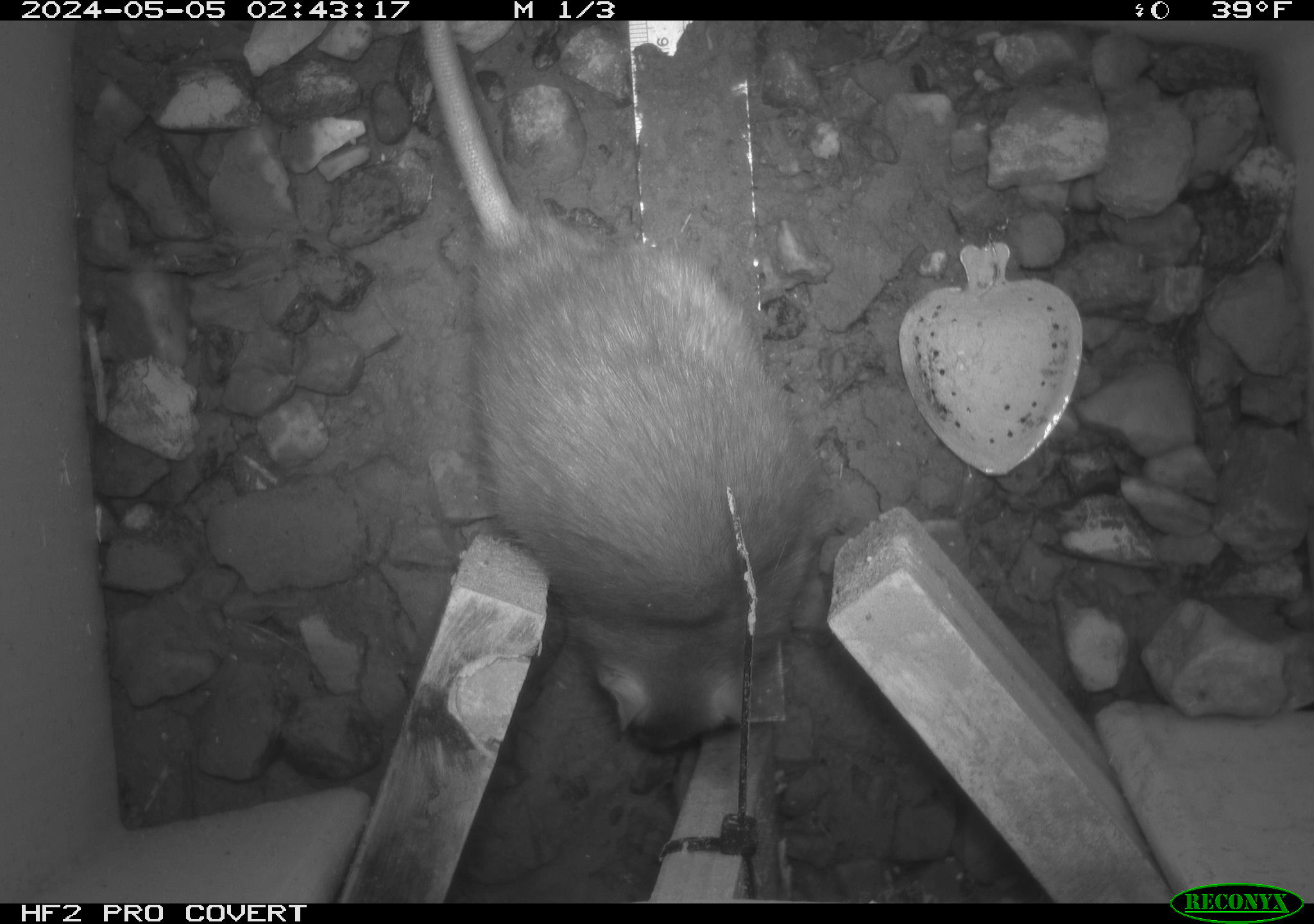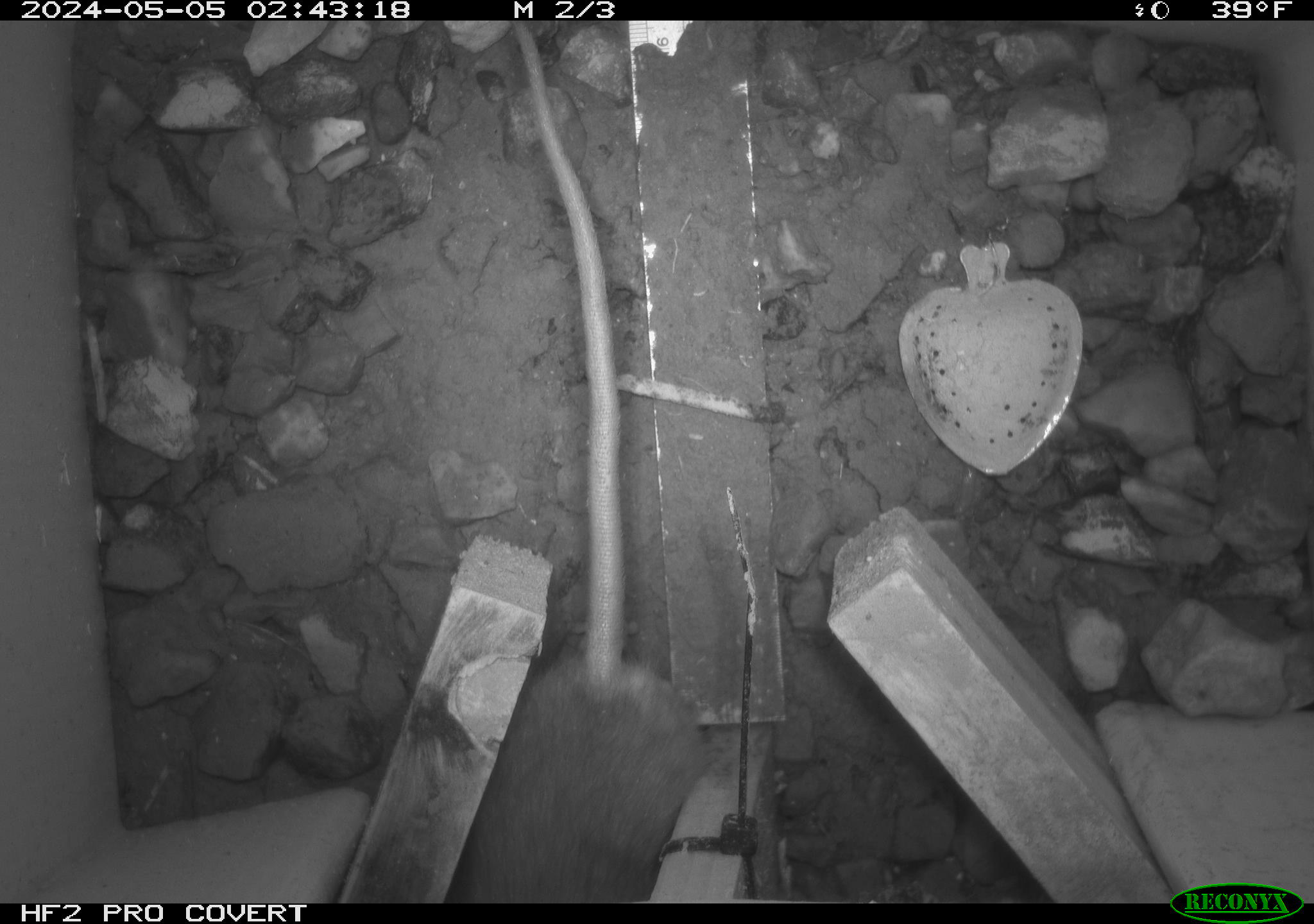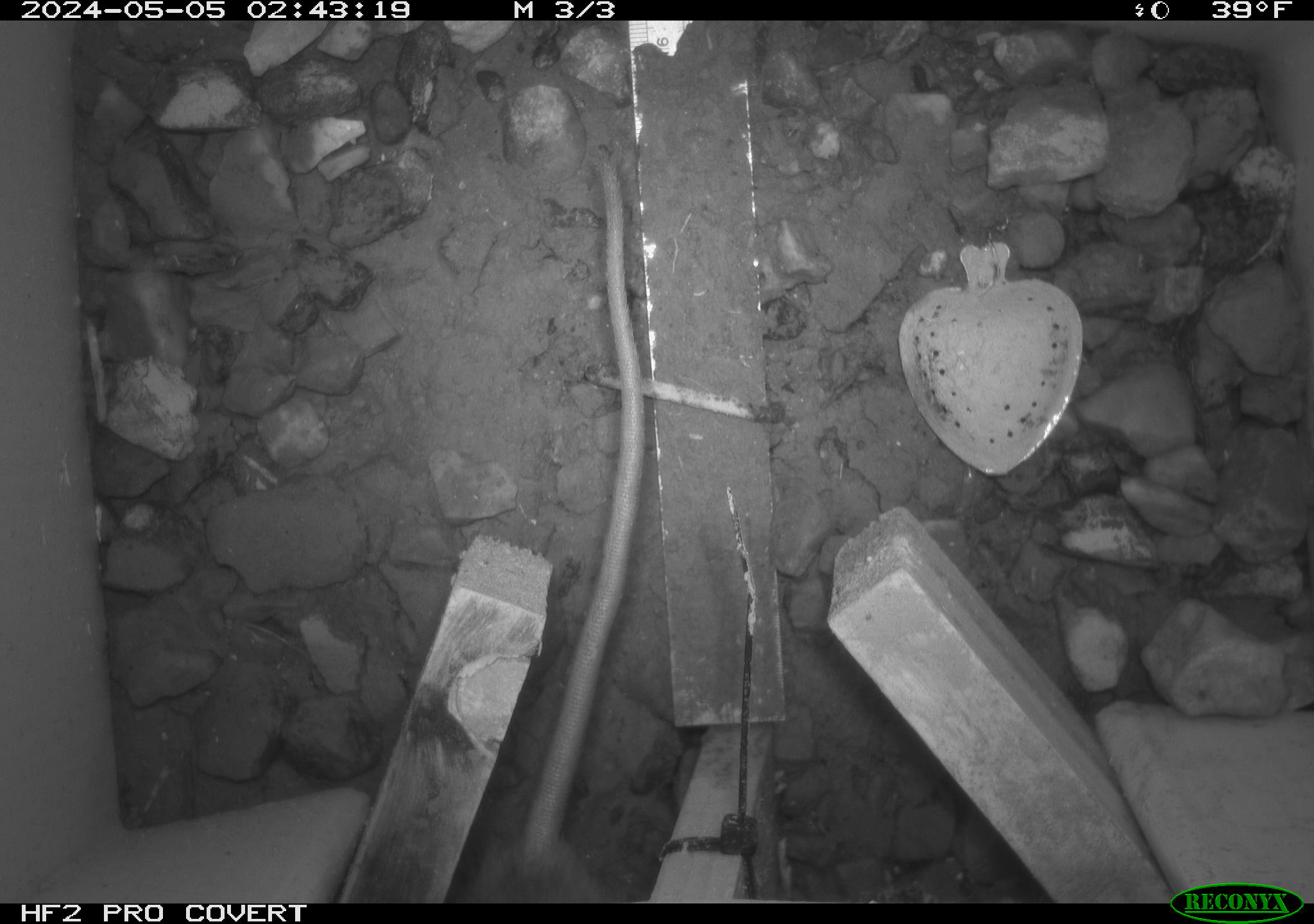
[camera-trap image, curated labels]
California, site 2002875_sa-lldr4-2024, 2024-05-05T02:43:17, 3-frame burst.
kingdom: Animalia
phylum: Chordata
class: Mammalia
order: Rodentia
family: Muridae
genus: Rattus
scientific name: Rattus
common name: rat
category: rattus species